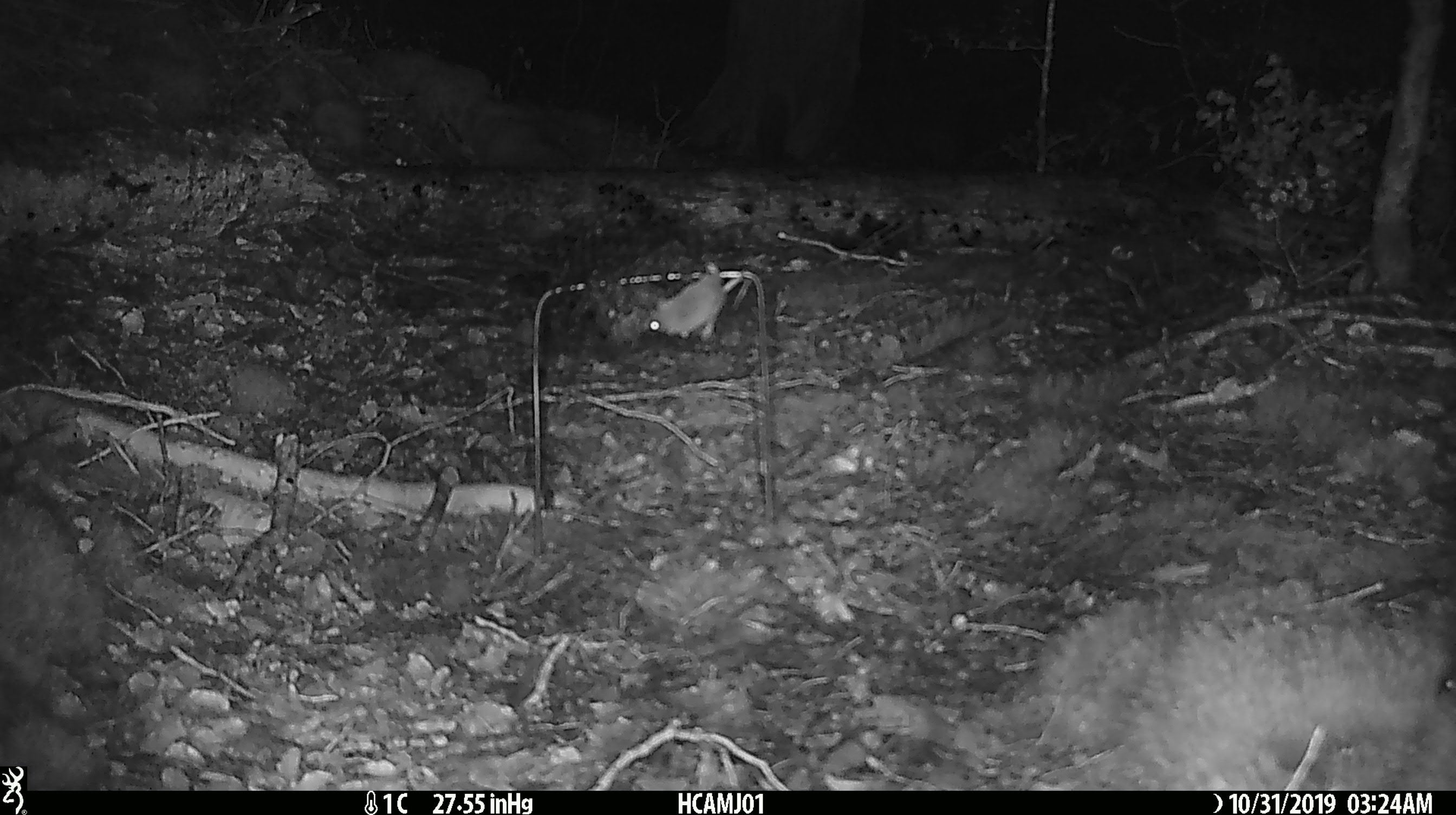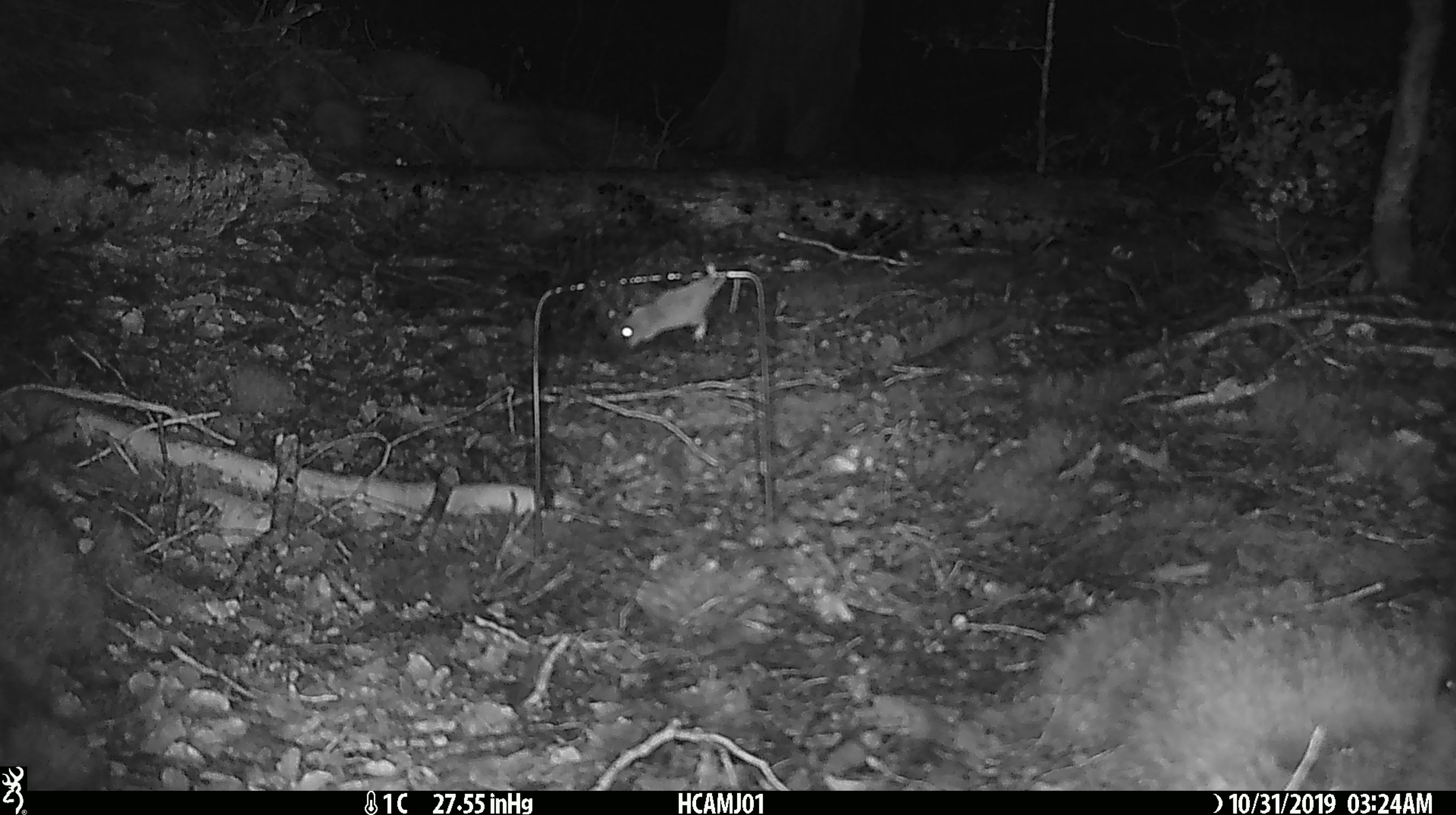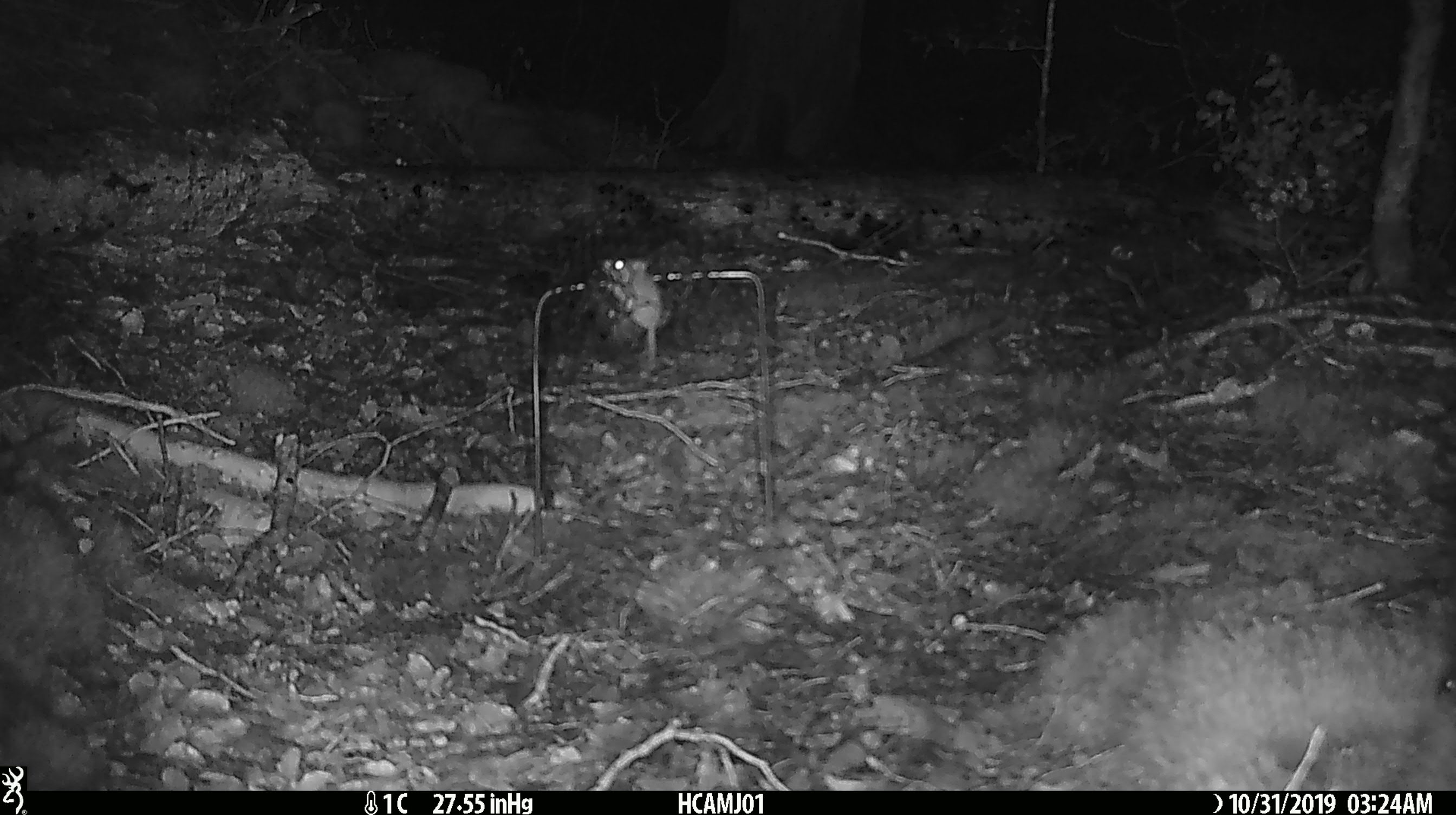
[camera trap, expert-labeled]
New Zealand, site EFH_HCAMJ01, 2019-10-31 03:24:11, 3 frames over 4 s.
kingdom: Animalia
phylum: Chordata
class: Mammalia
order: Rodentia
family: Muridae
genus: Mus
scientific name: Mus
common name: mouse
Mouse (Mus).